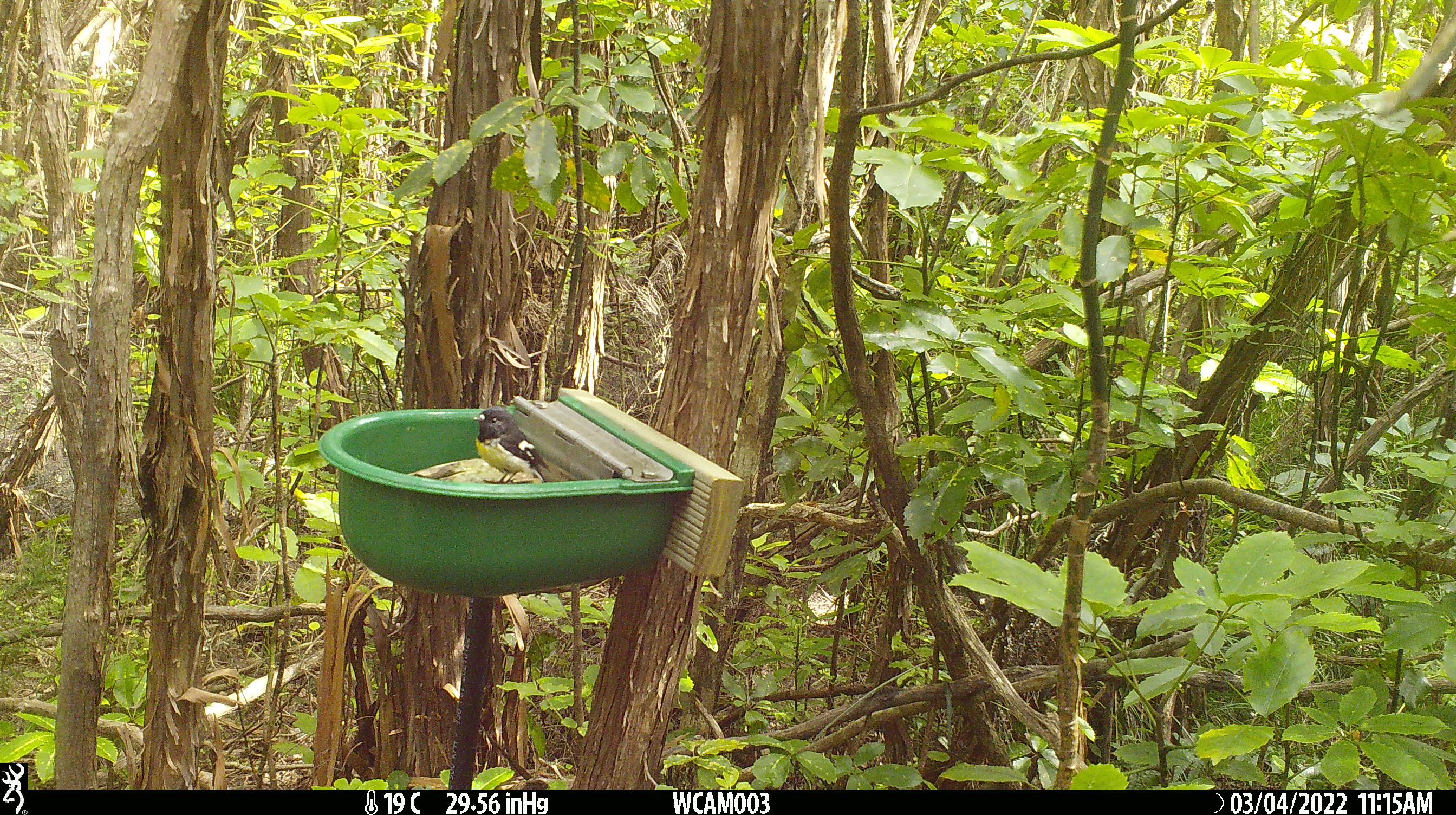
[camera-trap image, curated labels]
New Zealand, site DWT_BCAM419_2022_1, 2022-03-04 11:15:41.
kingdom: Animalia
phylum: Chordata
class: Aves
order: Passeriformes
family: Petroicidae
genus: Petroica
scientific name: Petroica macrocephala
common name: tomtit